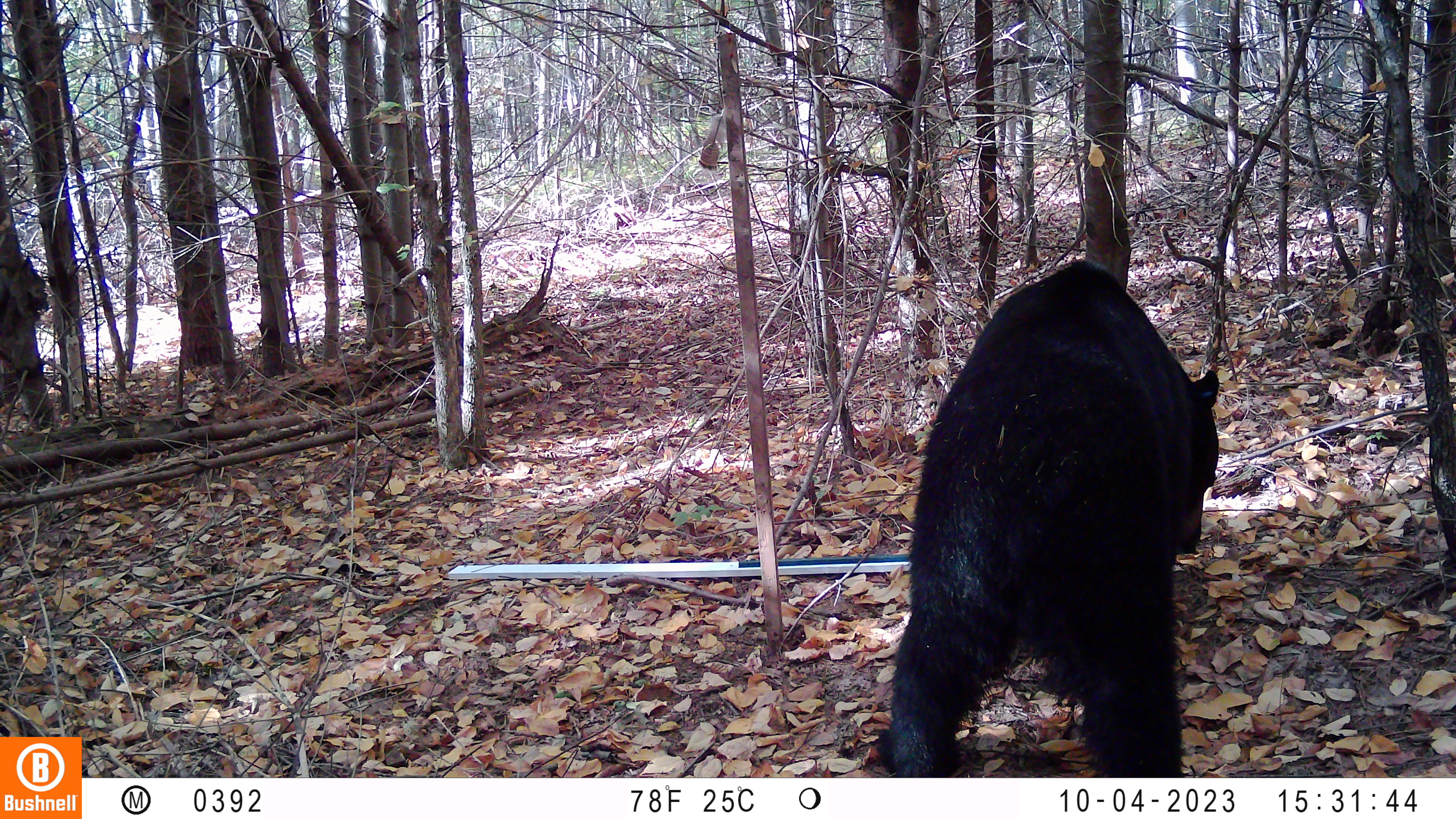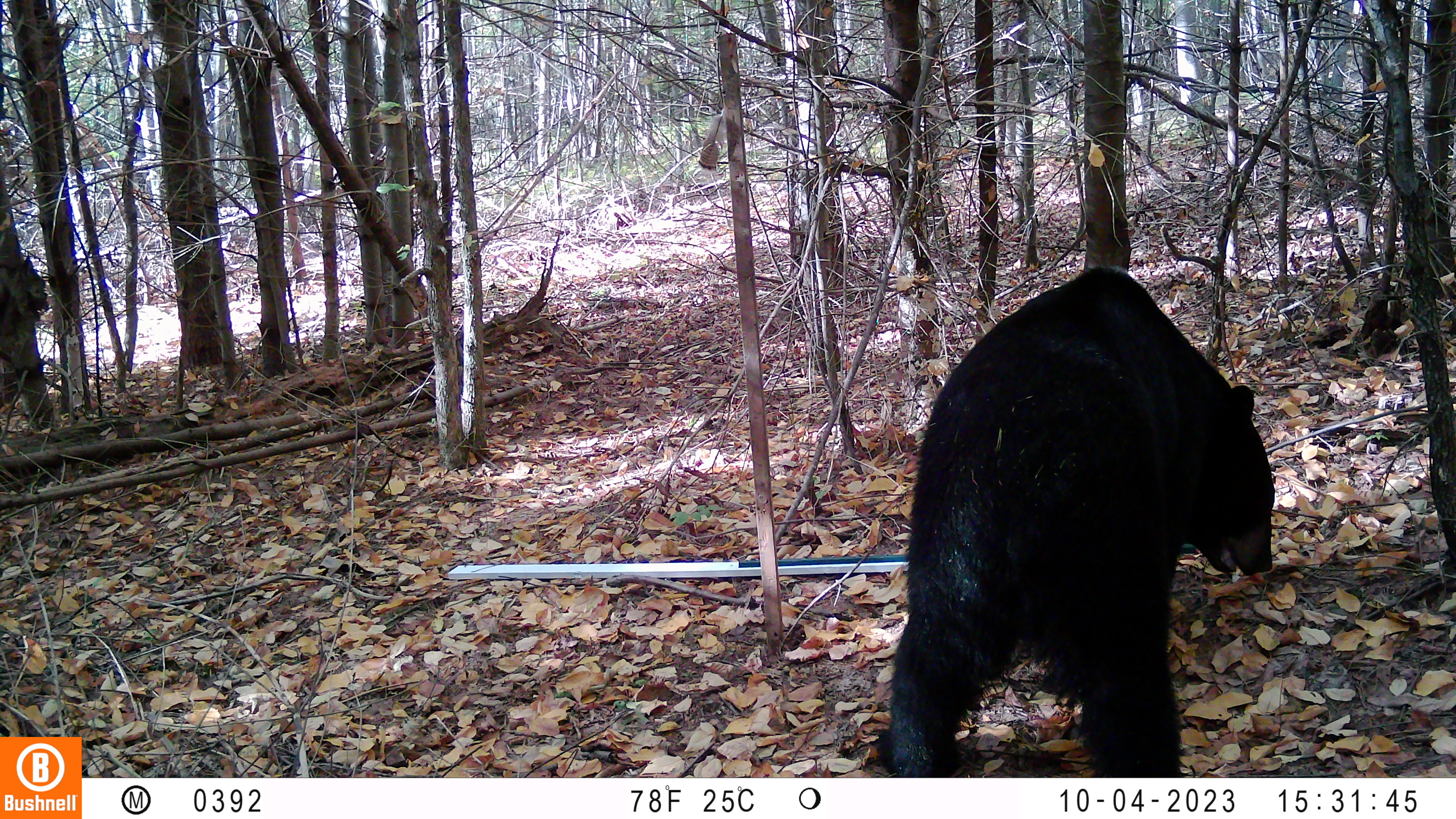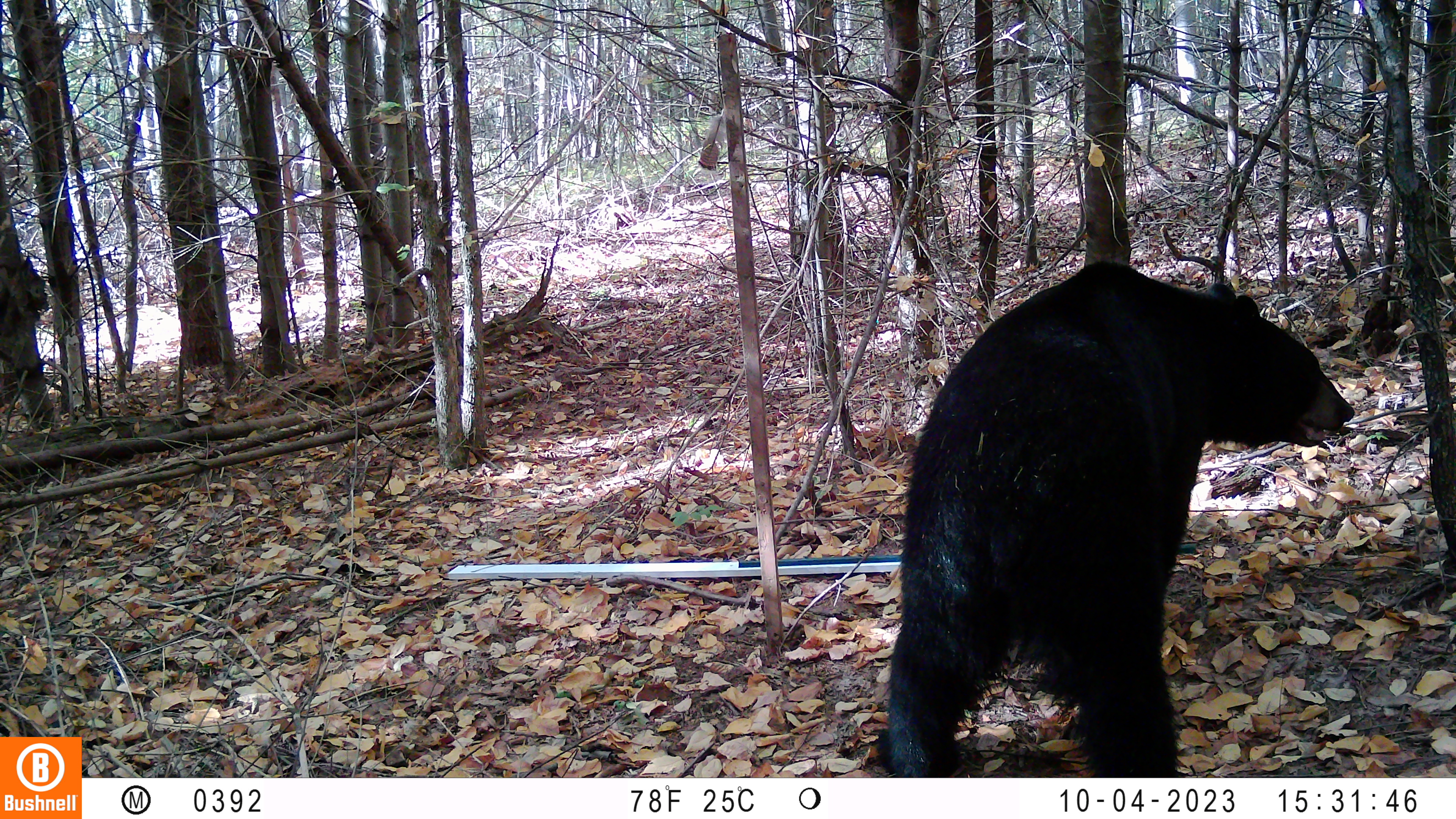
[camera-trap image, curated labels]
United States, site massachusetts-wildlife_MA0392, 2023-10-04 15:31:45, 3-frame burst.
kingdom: Animalia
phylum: Chordata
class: Mammalia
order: Carnivora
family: Ursidae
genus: Ursus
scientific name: Ursus americanus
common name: black bear